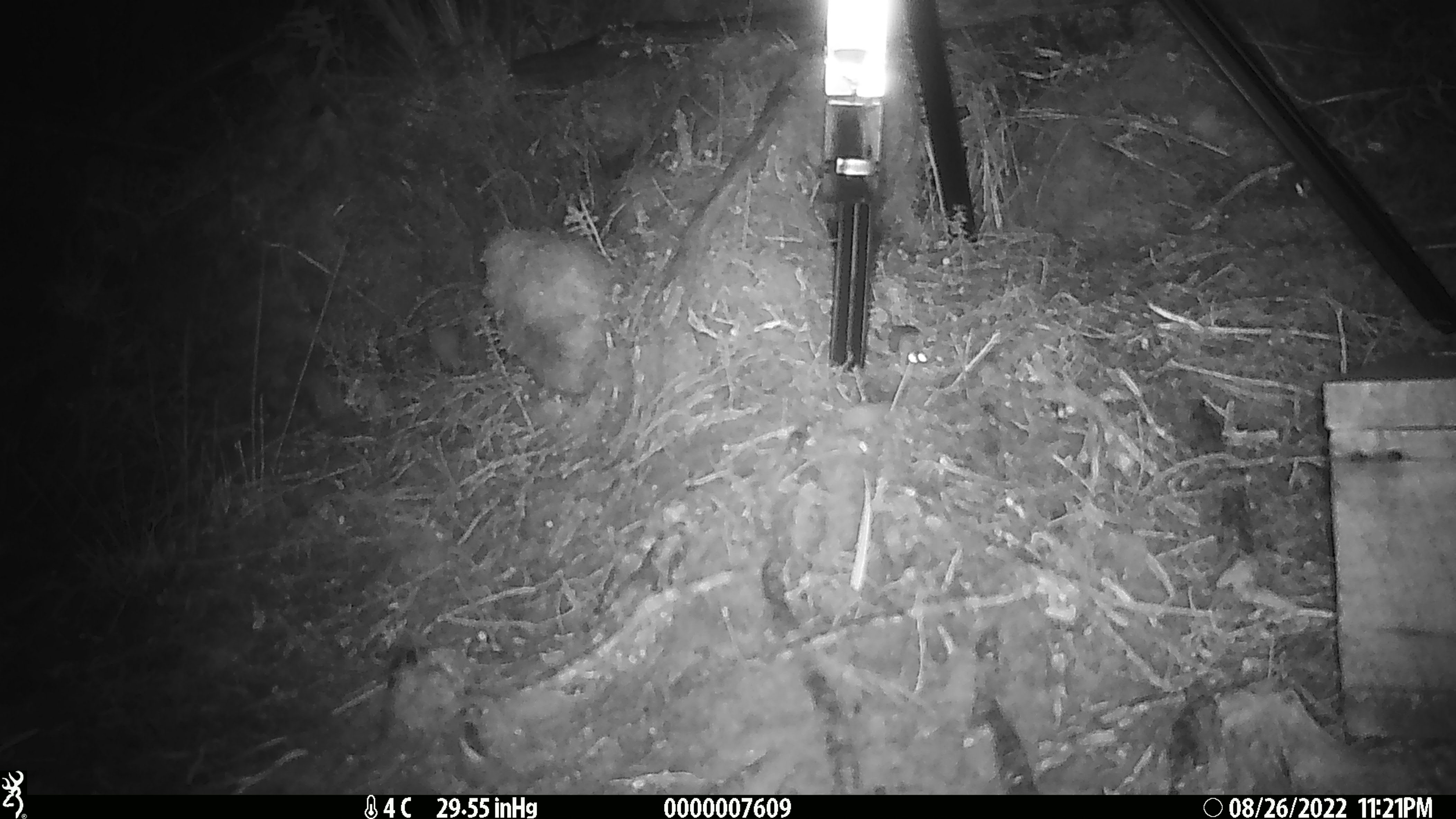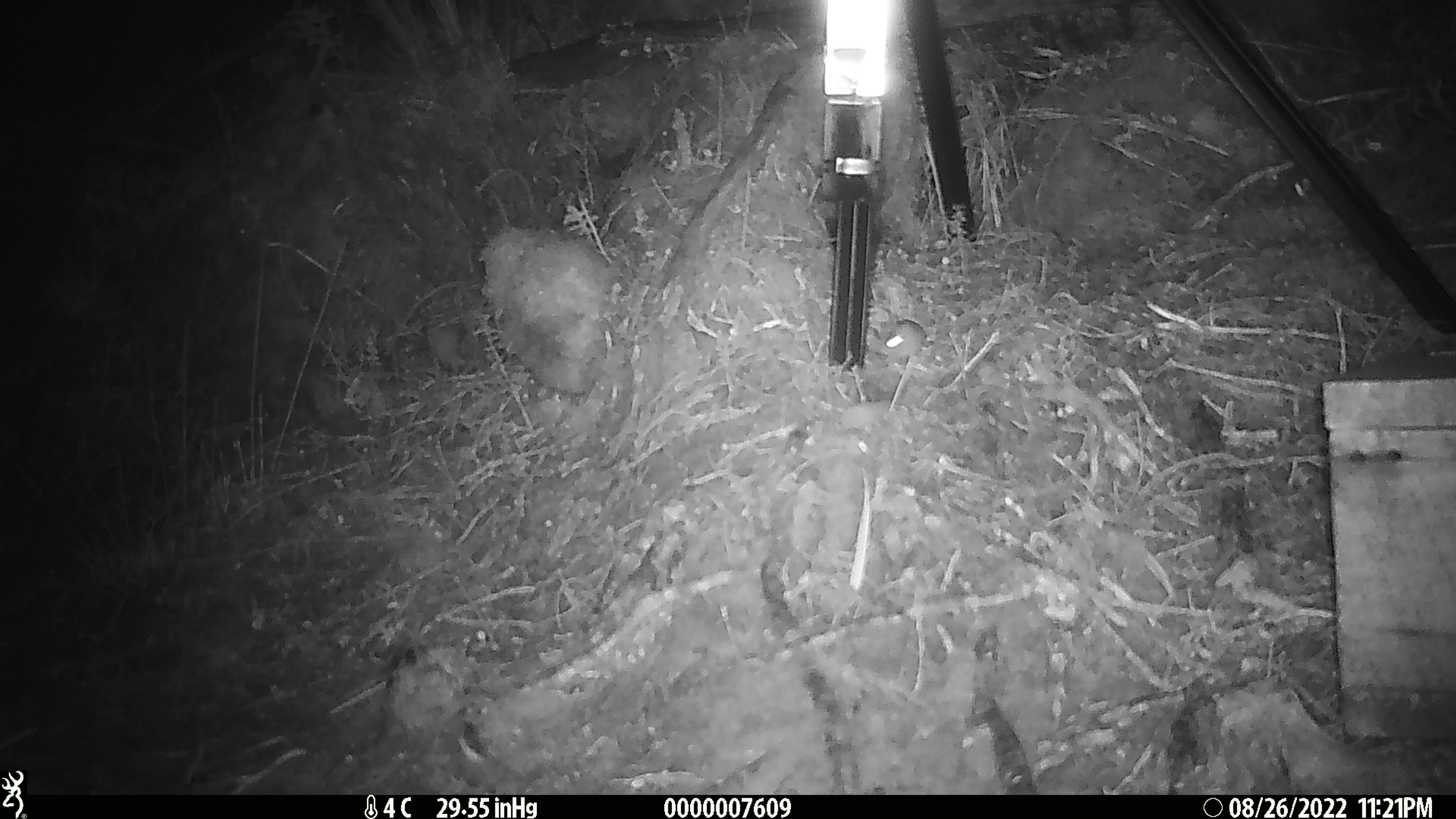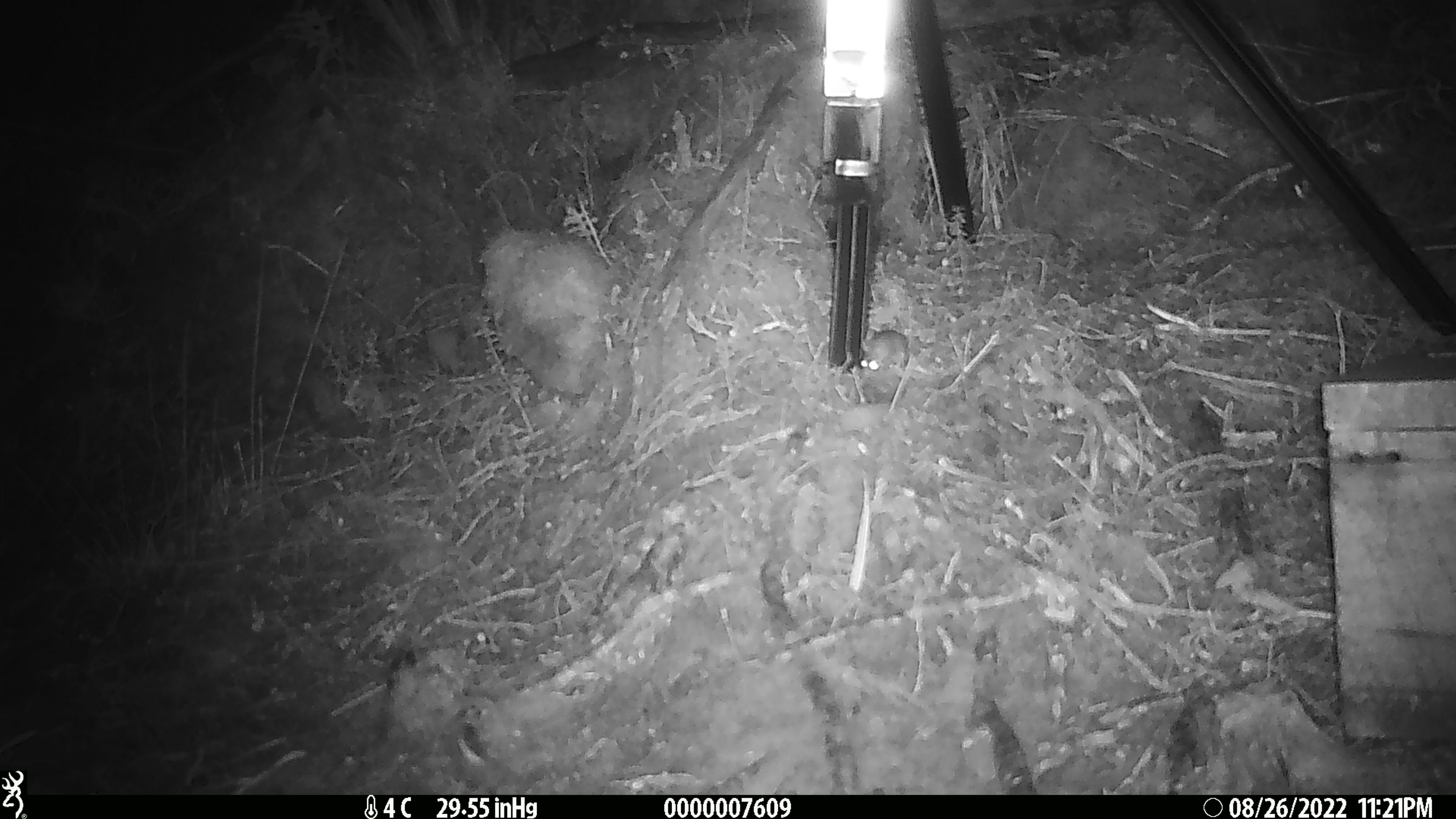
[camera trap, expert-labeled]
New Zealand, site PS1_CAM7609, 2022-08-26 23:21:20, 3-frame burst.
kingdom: Animalia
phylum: Chordata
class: Mammalia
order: Rodentia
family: Muridae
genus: Mus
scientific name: Mus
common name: mouse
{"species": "mouse (Mus)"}